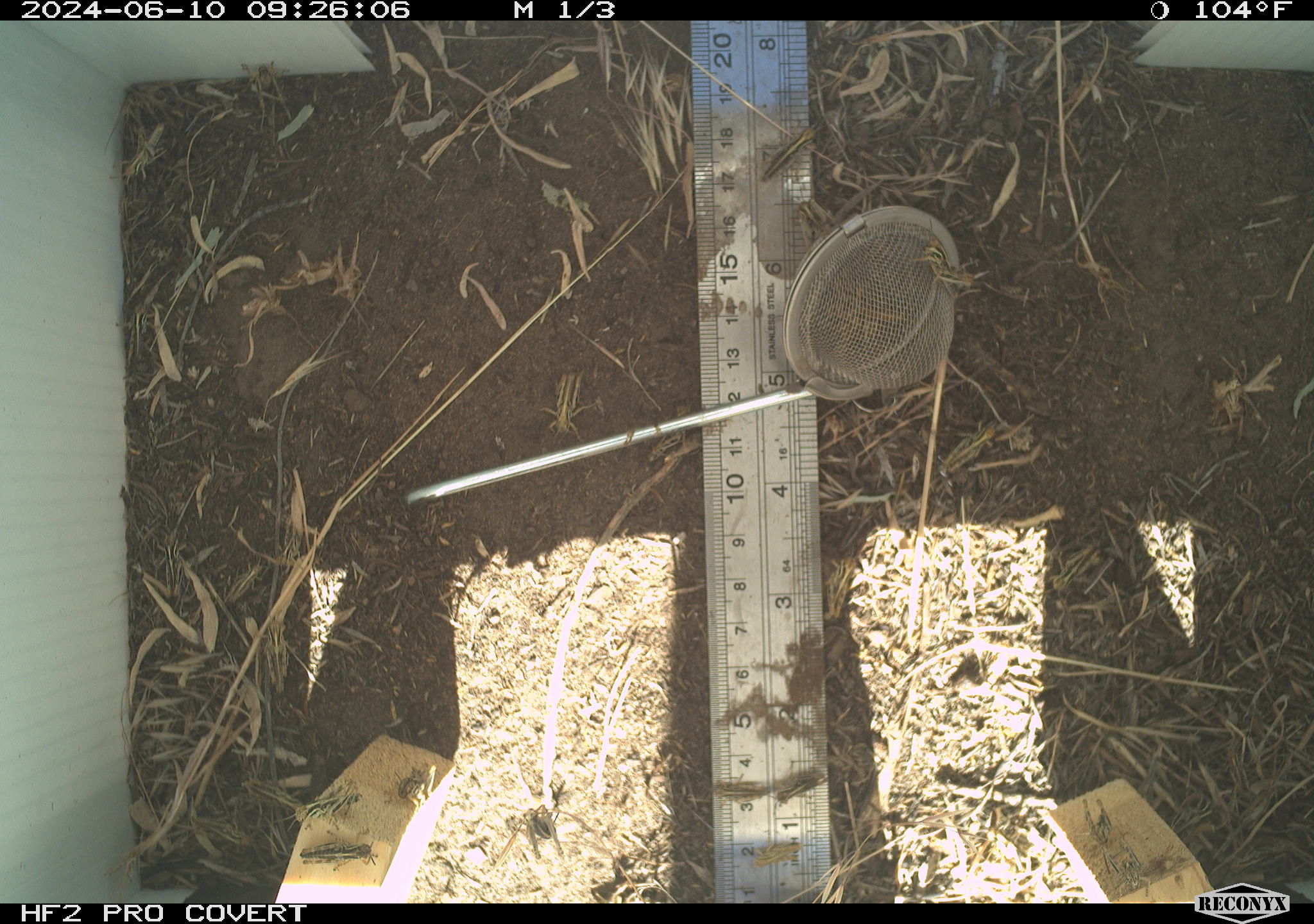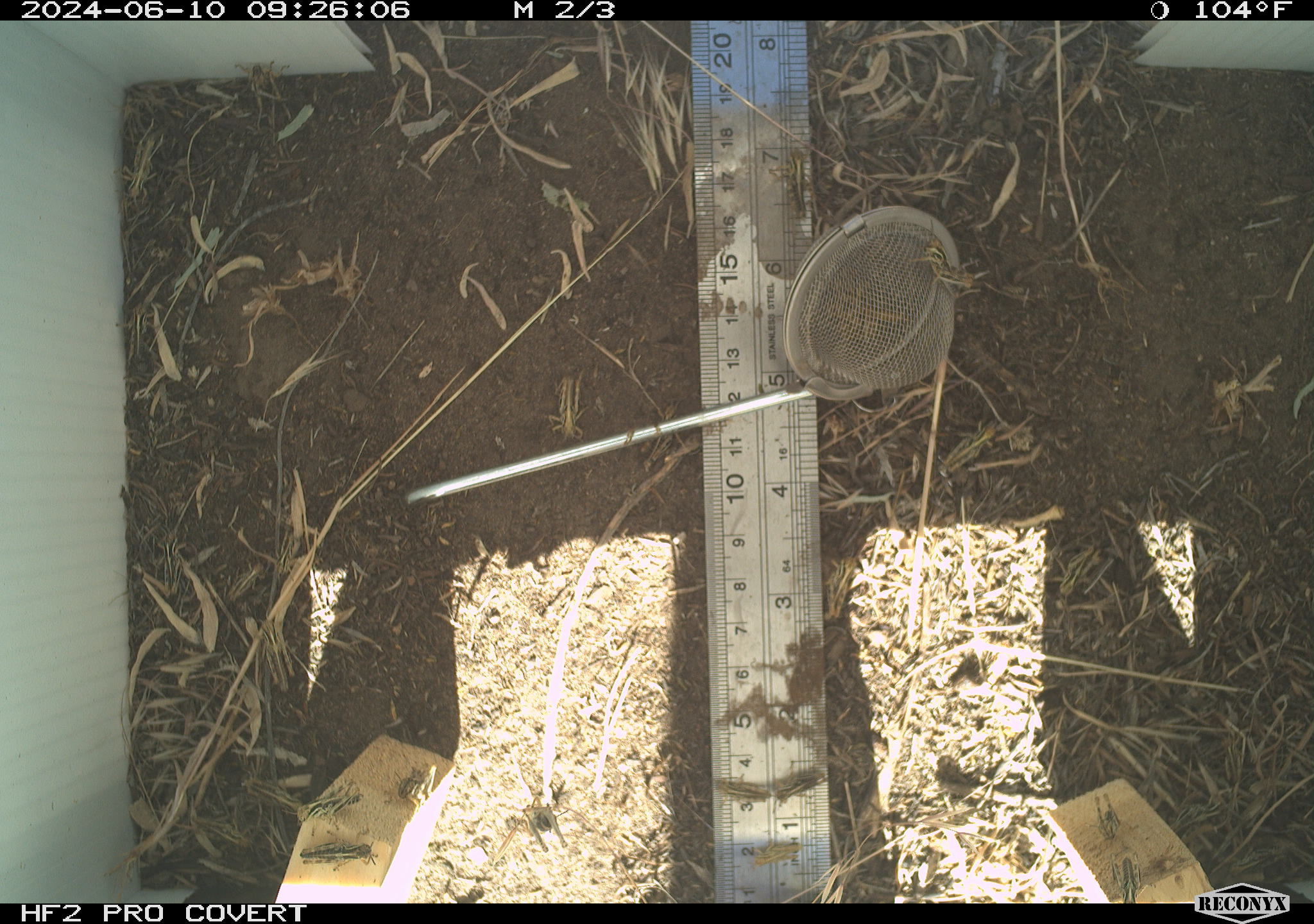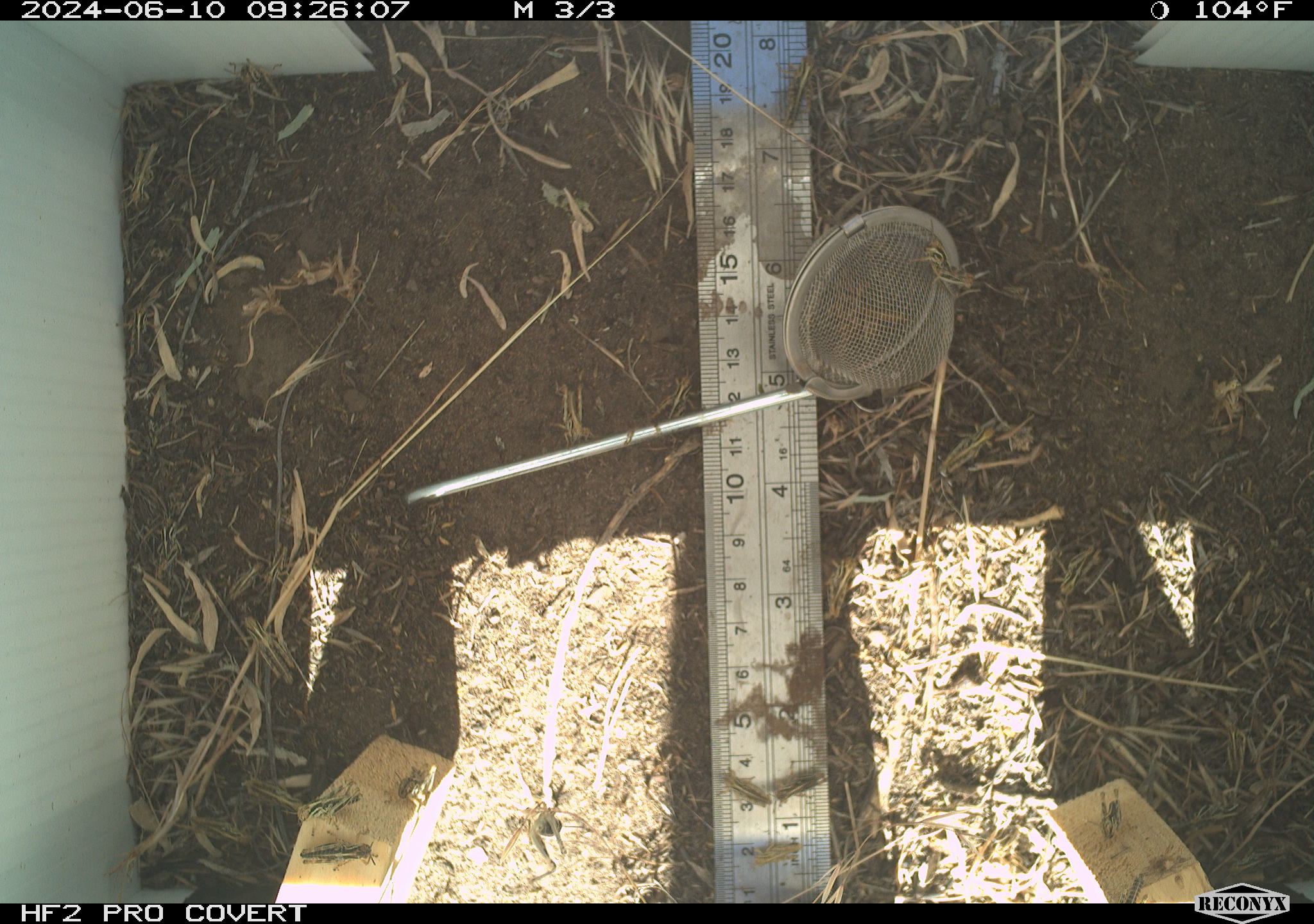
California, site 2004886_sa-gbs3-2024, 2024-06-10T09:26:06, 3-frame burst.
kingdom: Animalia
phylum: Arthropoda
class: Insecta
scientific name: Insecta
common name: insect